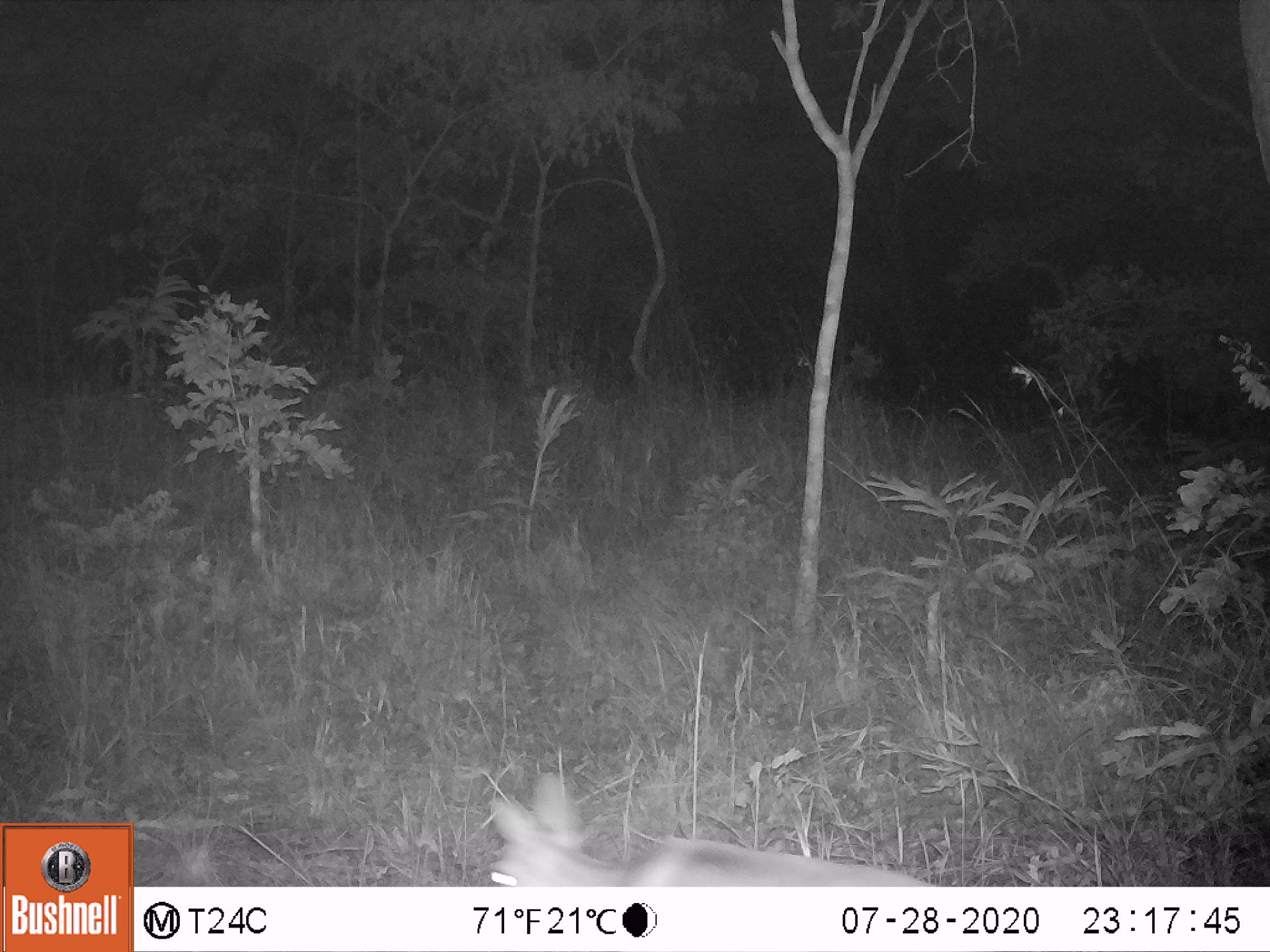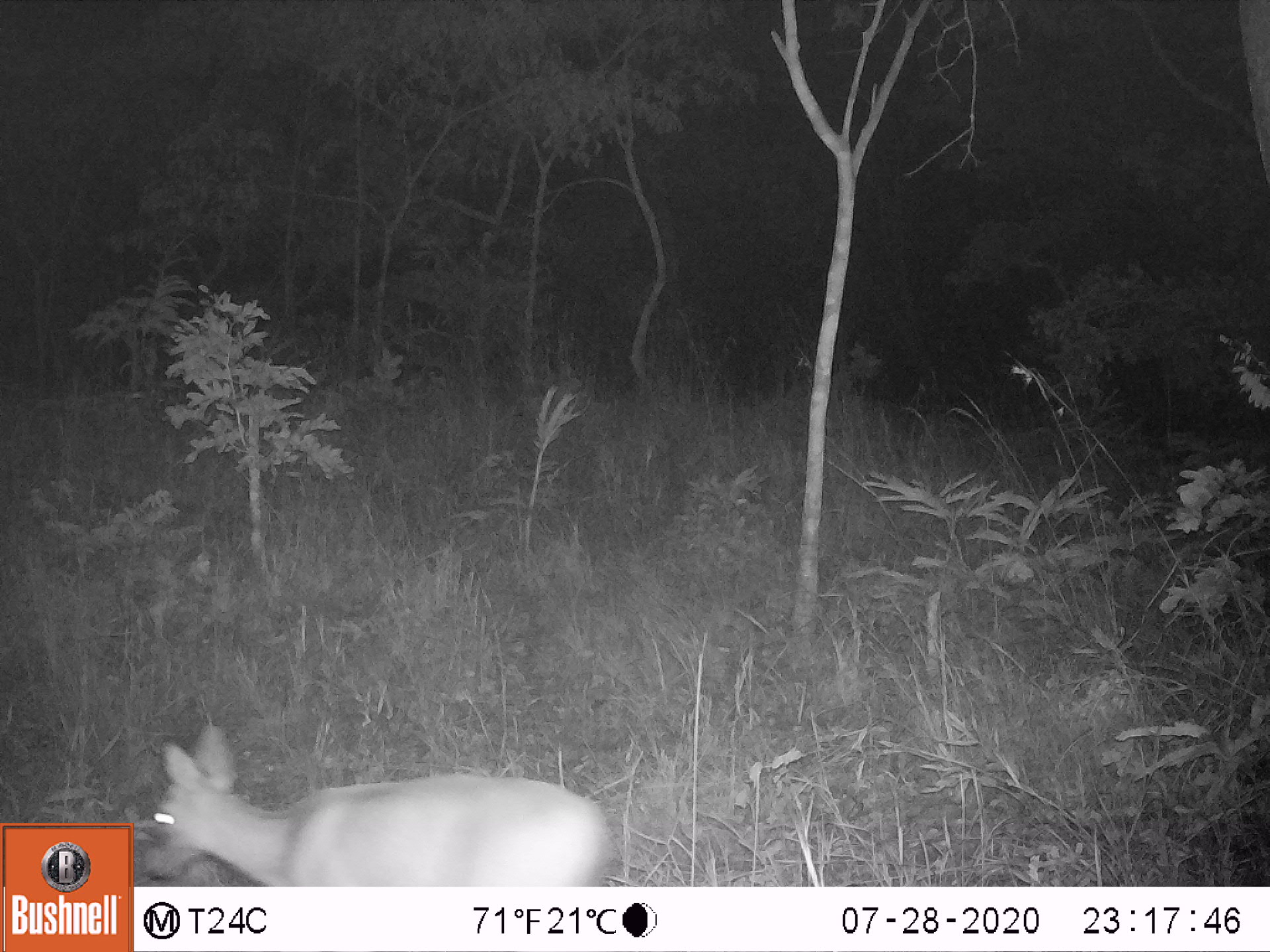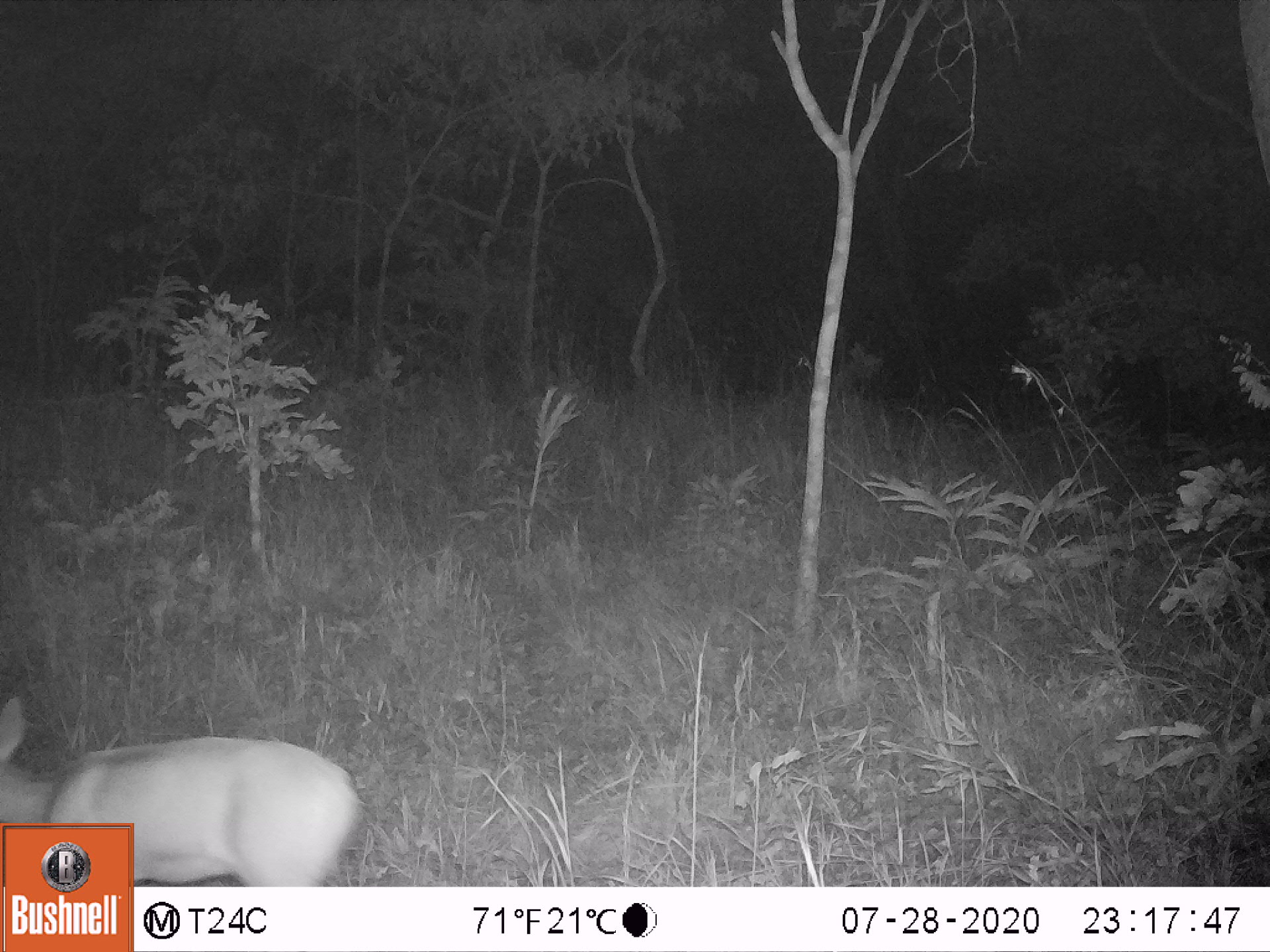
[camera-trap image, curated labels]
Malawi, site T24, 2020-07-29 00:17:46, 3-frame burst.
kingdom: Animalia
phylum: Chordata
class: Mammalia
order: Artiodactyla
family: Bovidae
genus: Sylvicapra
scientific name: Sylvicapra grimmia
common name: common duiker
Common duiker (Sylvicapra grimmia), count 1.